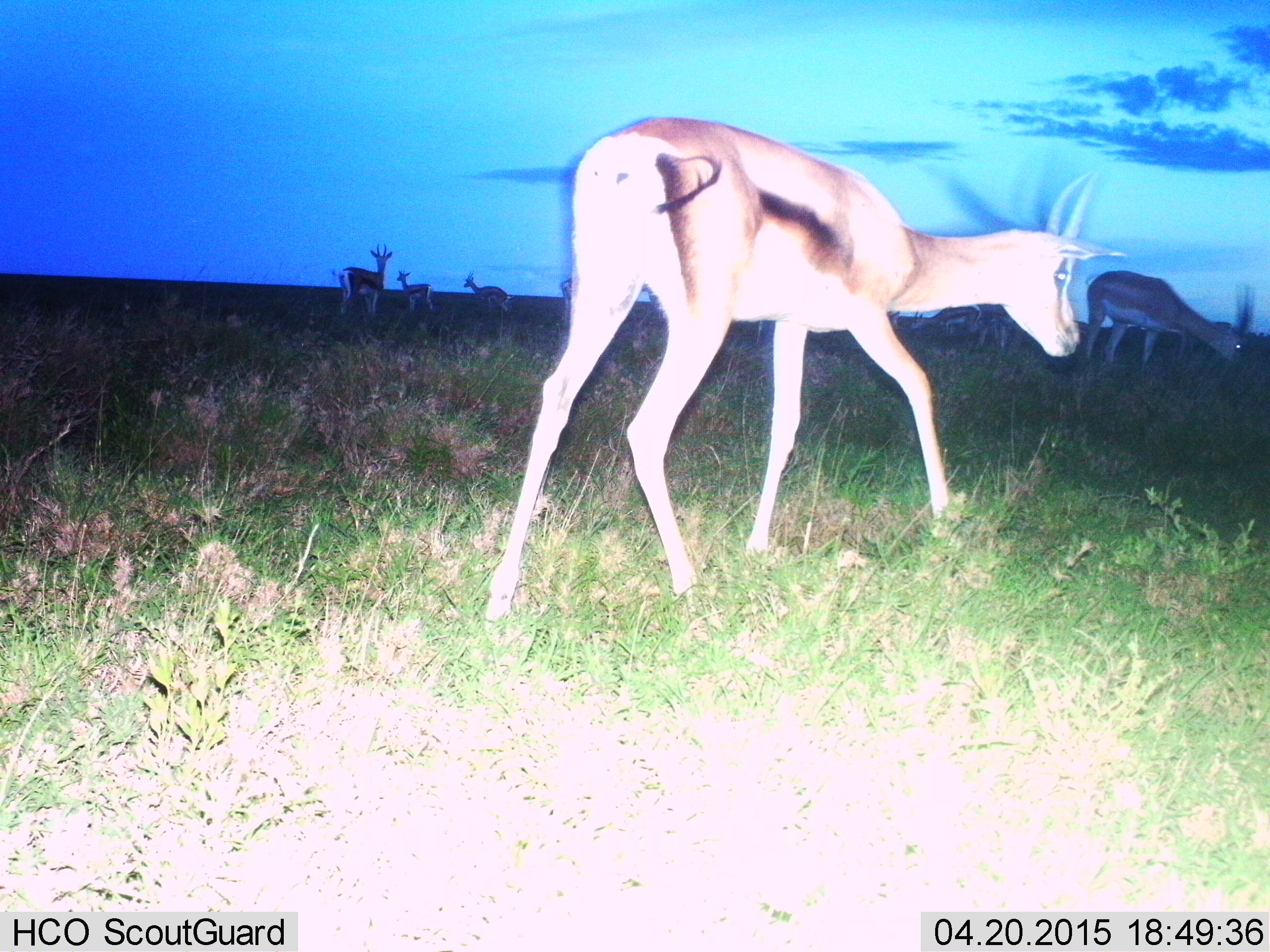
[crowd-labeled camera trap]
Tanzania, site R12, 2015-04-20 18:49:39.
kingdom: Animalia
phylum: Chordata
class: Mammalia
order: Artiodactyla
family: Bovidae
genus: Eudorcas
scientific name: Eudorcas thomsonii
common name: thomson's gazelle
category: gazellethomsons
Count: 6.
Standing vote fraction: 50%.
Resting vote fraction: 0%.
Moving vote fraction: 50%.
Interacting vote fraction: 0%.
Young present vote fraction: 10%.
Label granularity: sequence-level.